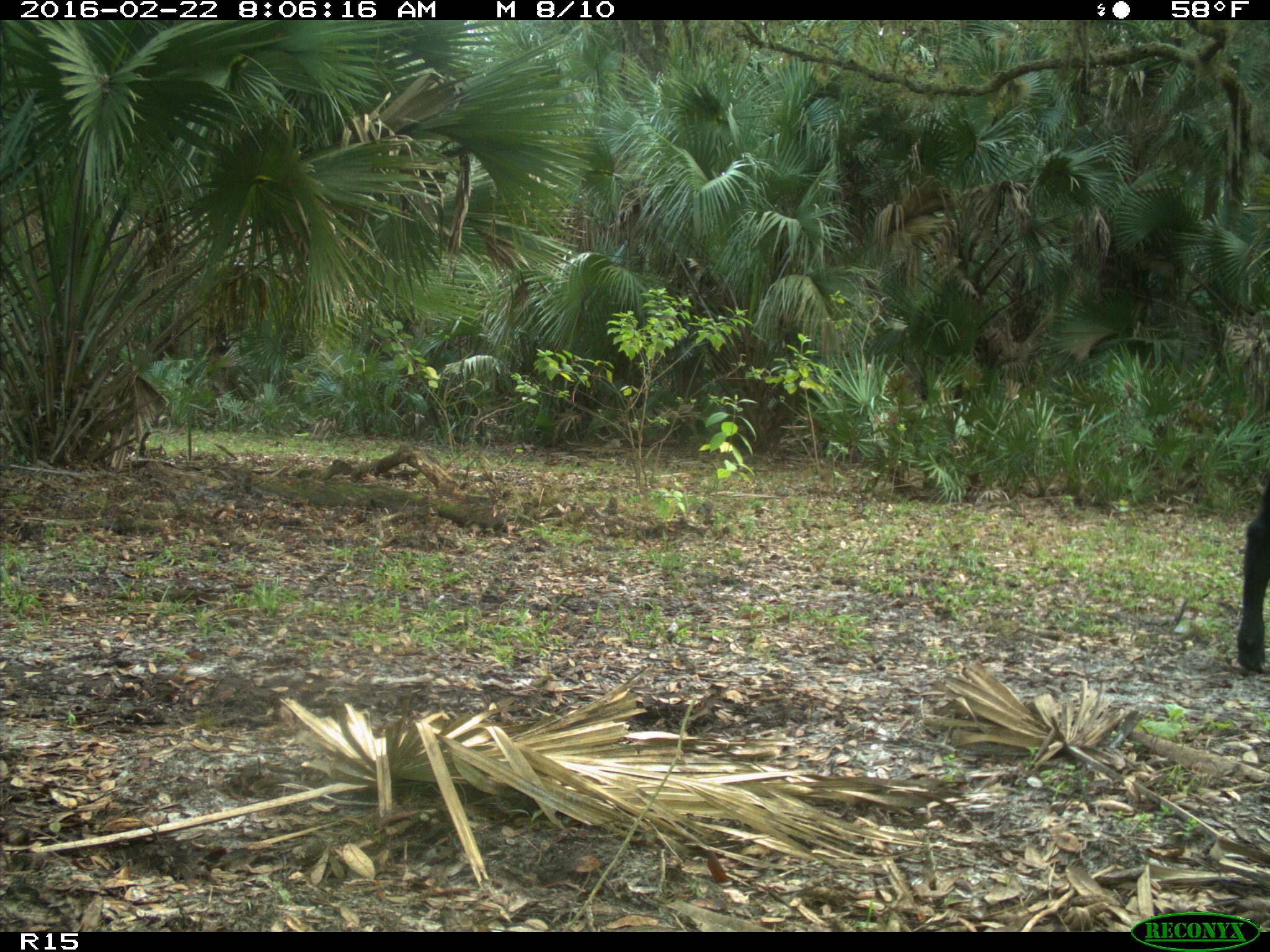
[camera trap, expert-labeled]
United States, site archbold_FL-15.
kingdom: Animalia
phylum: Chordata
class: Mammalia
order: Artiodactyla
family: Bovidae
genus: Bos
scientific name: Bos taurus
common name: domestic cow